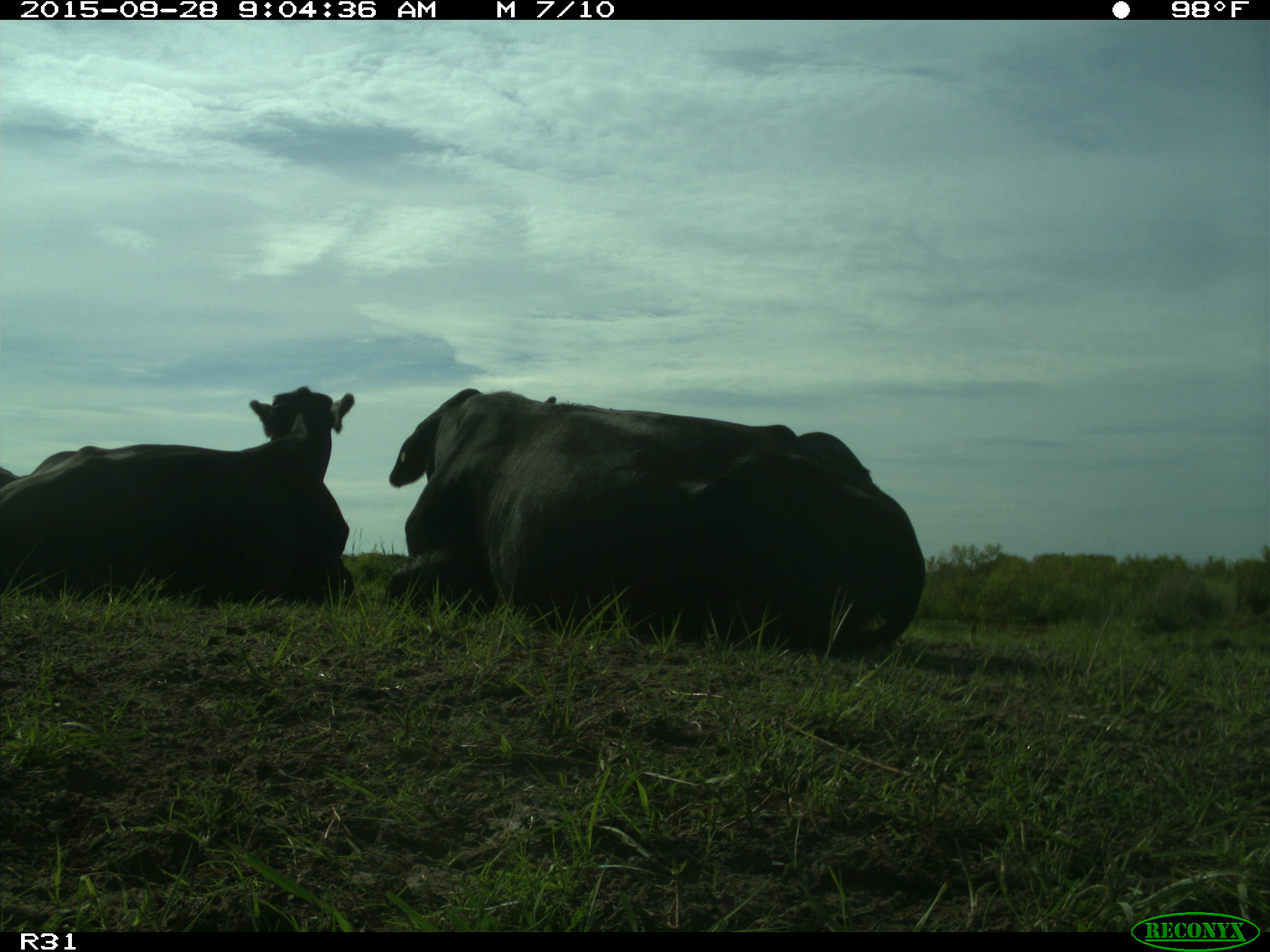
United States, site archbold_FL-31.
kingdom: Animalia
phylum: Chordata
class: Mammalia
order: Artiodactyla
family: Bovidae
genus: Bos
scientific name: Bos taurus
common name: domestic cow